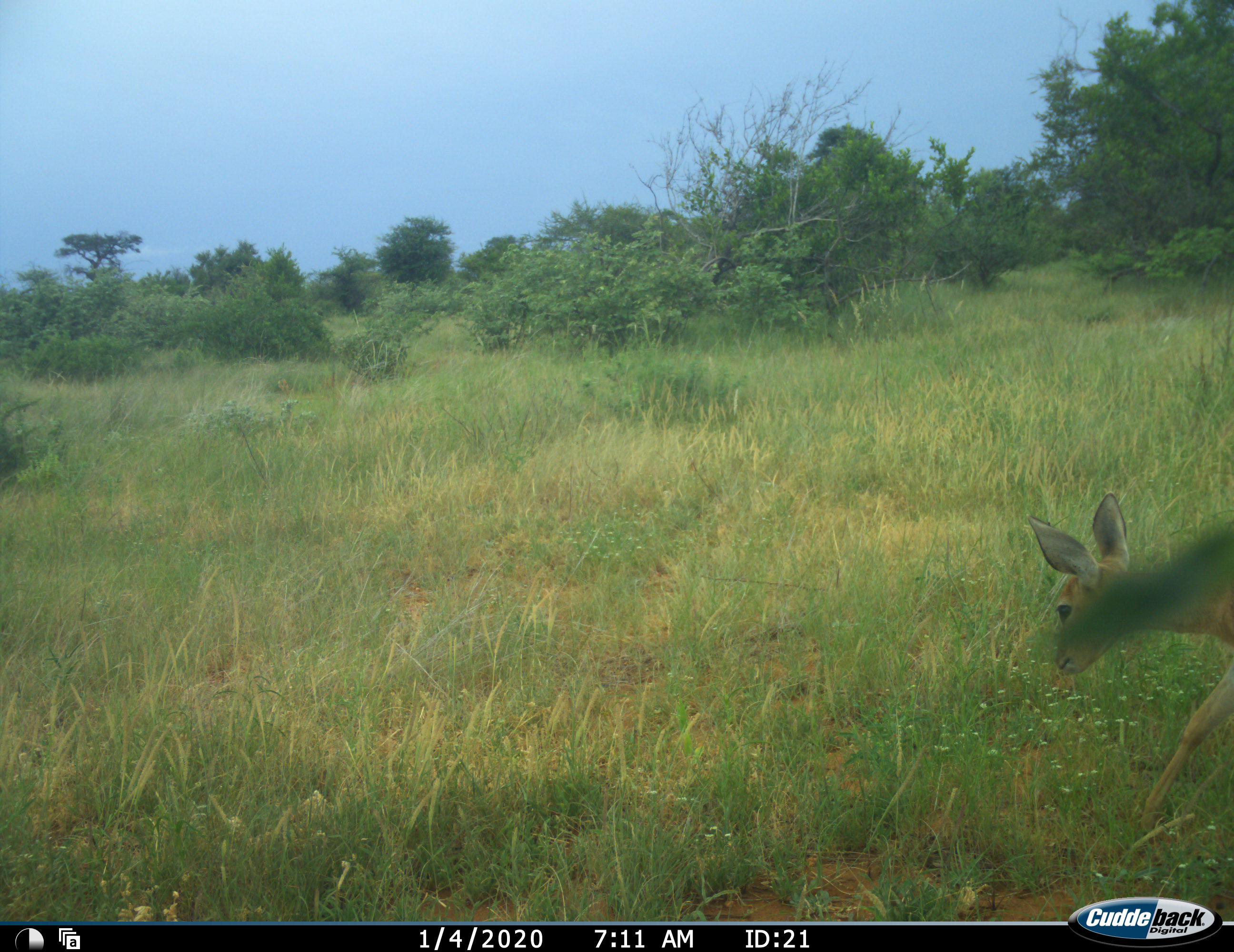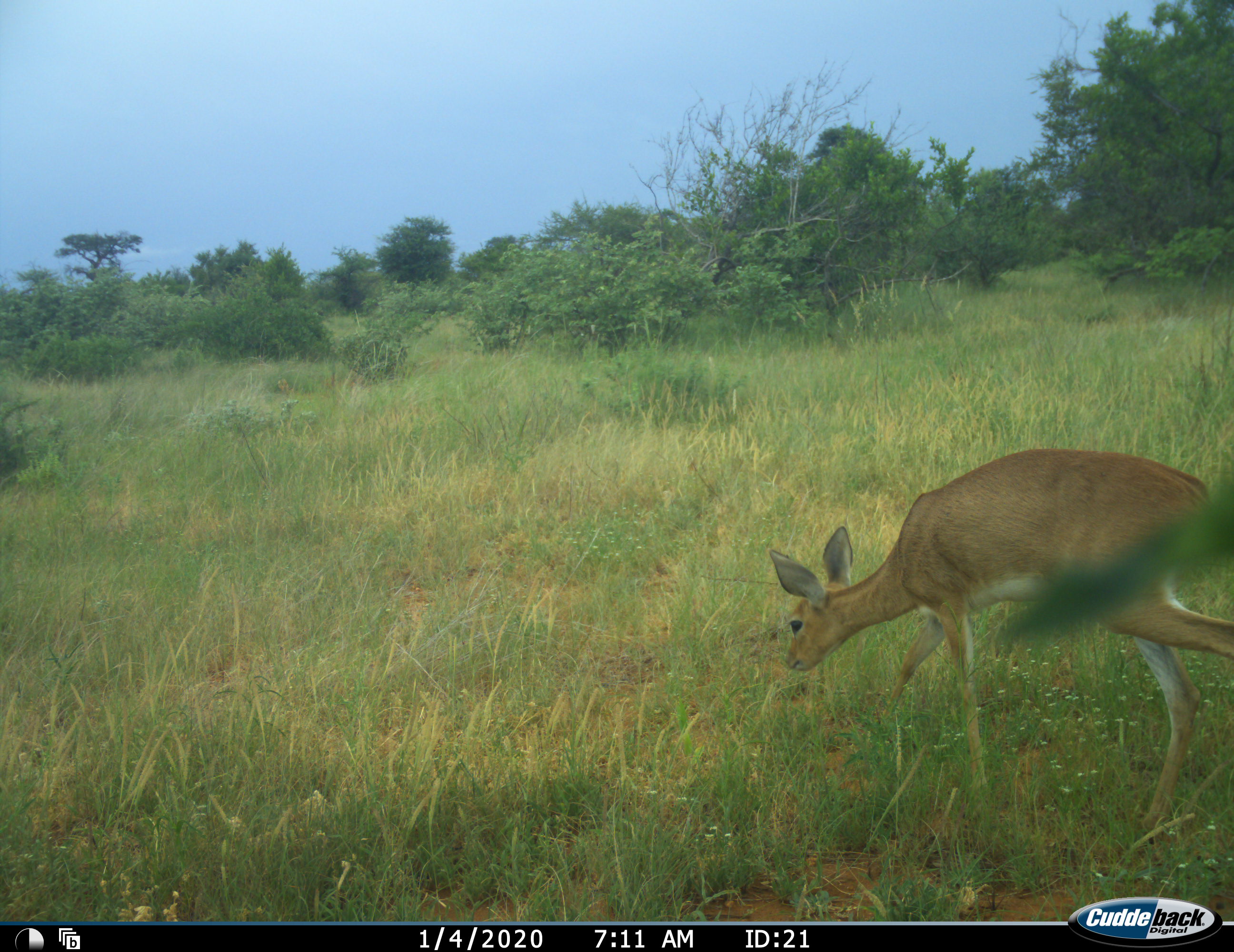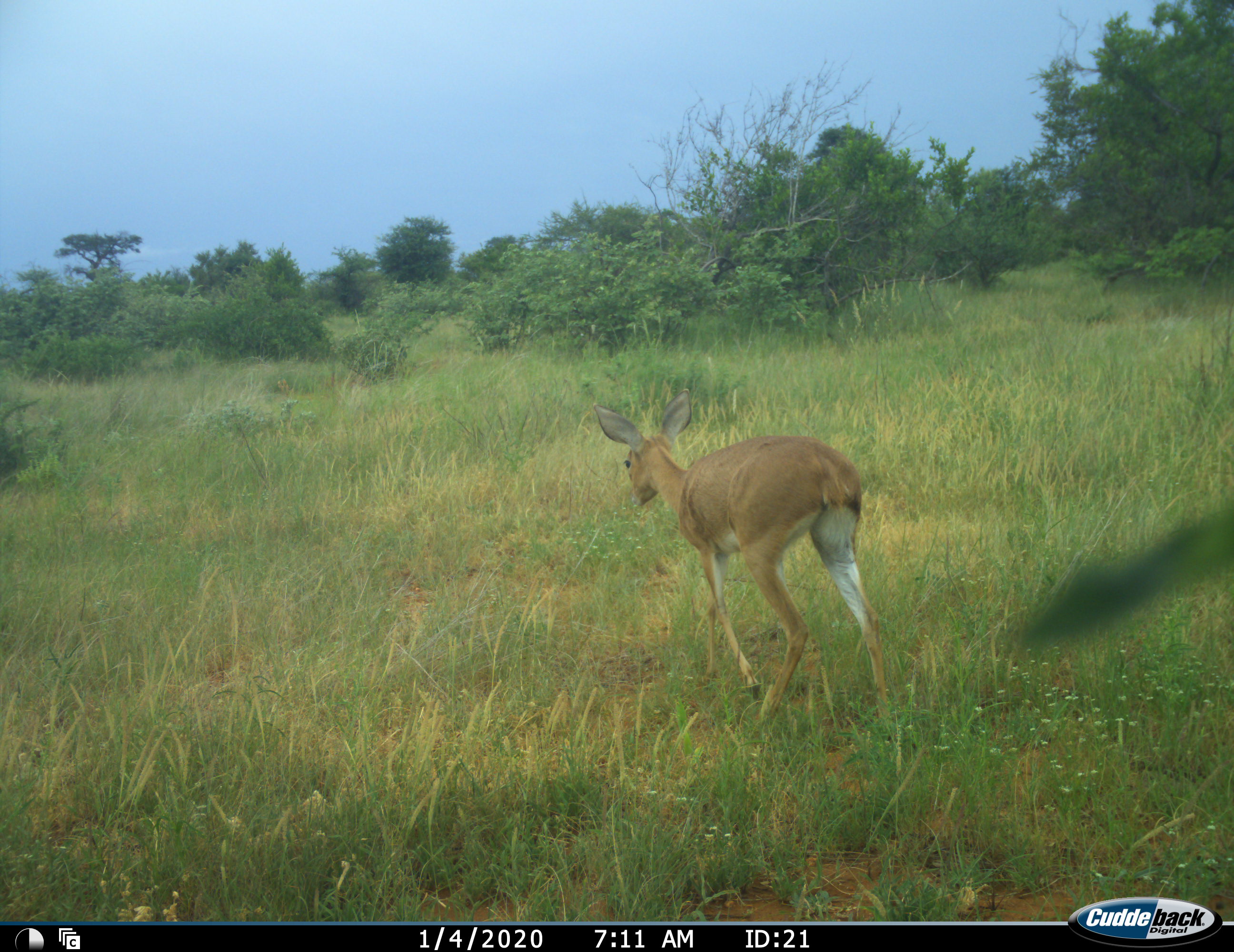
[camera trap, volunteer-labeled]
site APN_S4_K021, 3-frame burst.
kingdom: Animalia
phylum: Chordata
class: Mammalia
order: Artiodactyla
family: Bovidae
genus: Raphicerus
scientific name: Raphicerus campestris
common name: steenbok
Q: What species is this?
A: Steenbok (Raphicerus campestris).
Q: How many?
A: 1.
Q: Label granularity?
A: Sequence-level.